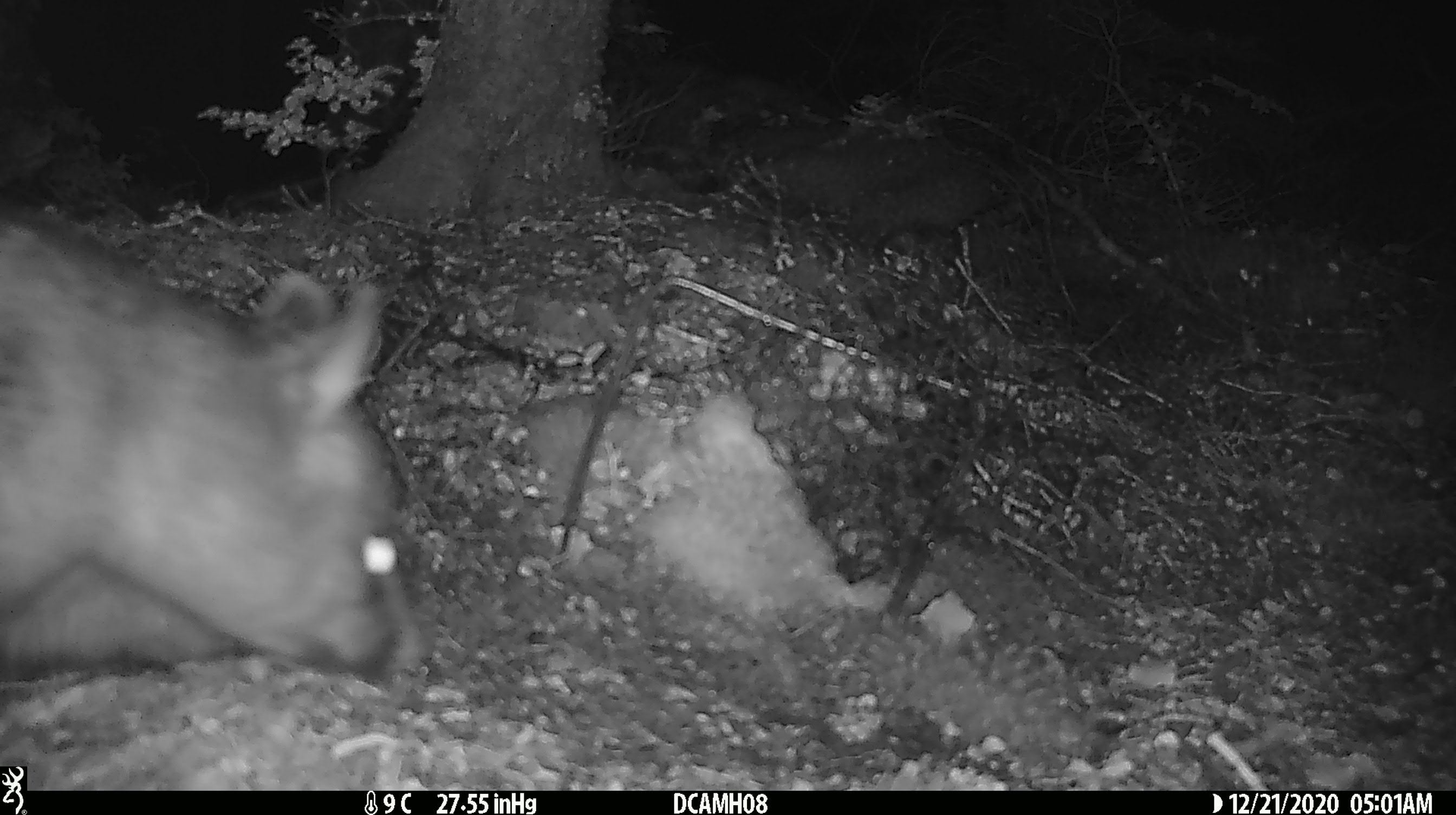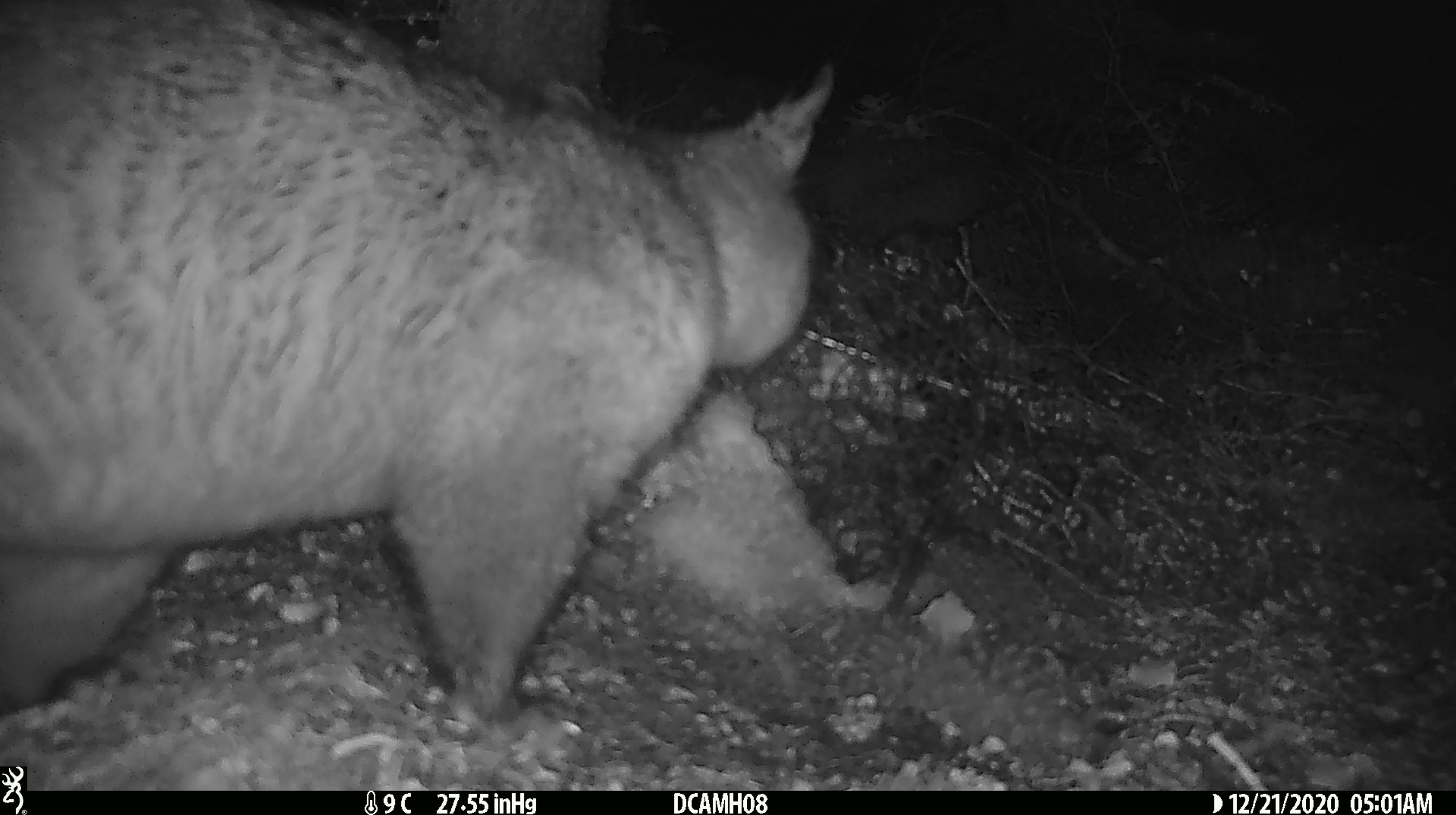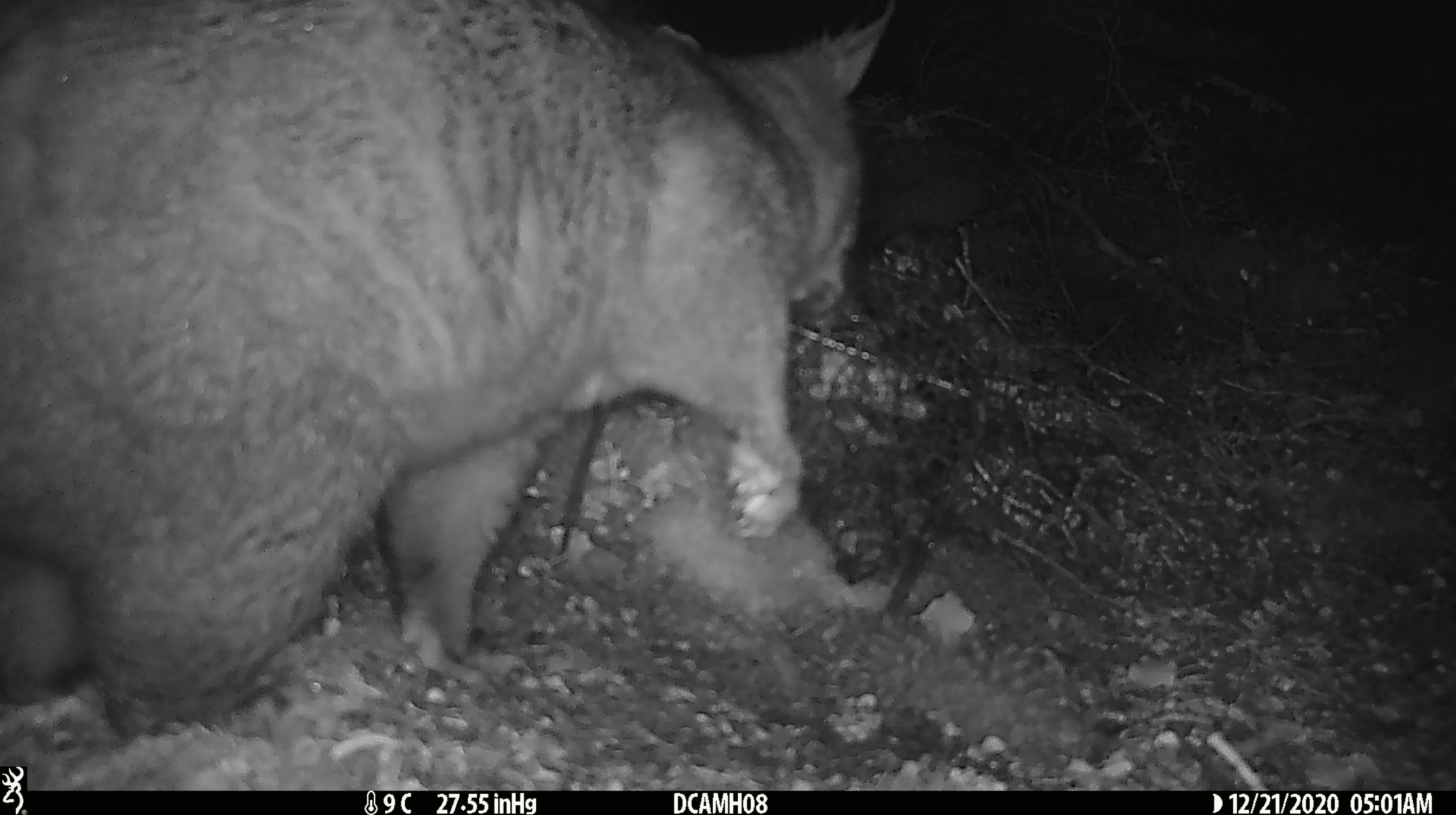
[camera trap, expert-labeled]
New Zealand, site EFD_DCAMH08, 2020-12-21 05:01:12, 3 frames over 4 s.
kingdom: Animalia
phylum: Chordata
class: Mammalia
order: Diprotodontia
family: Phalangeridae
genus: Trichosurus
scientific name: Trichosurus vulpecula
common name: common brushtail possum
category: possum